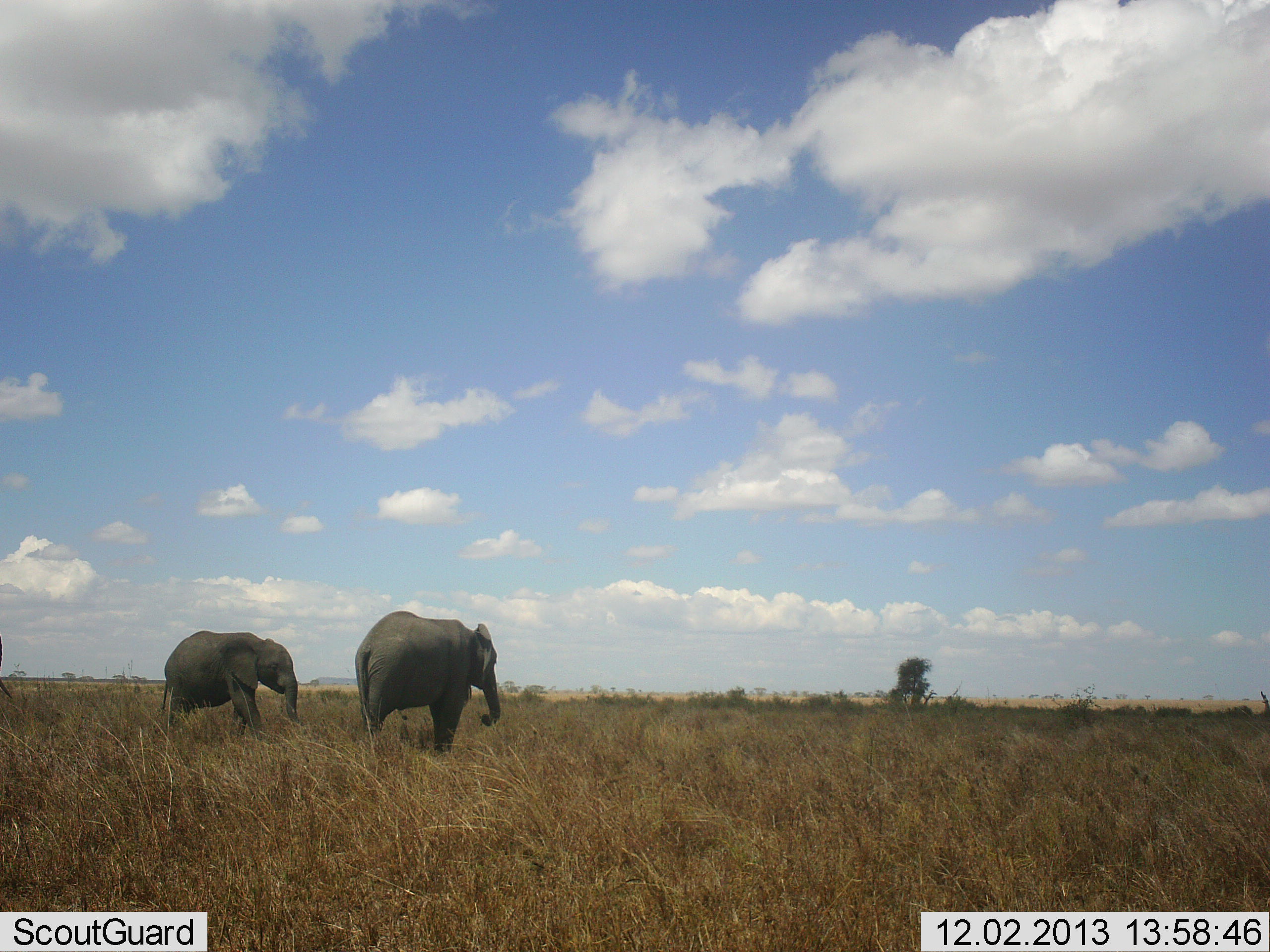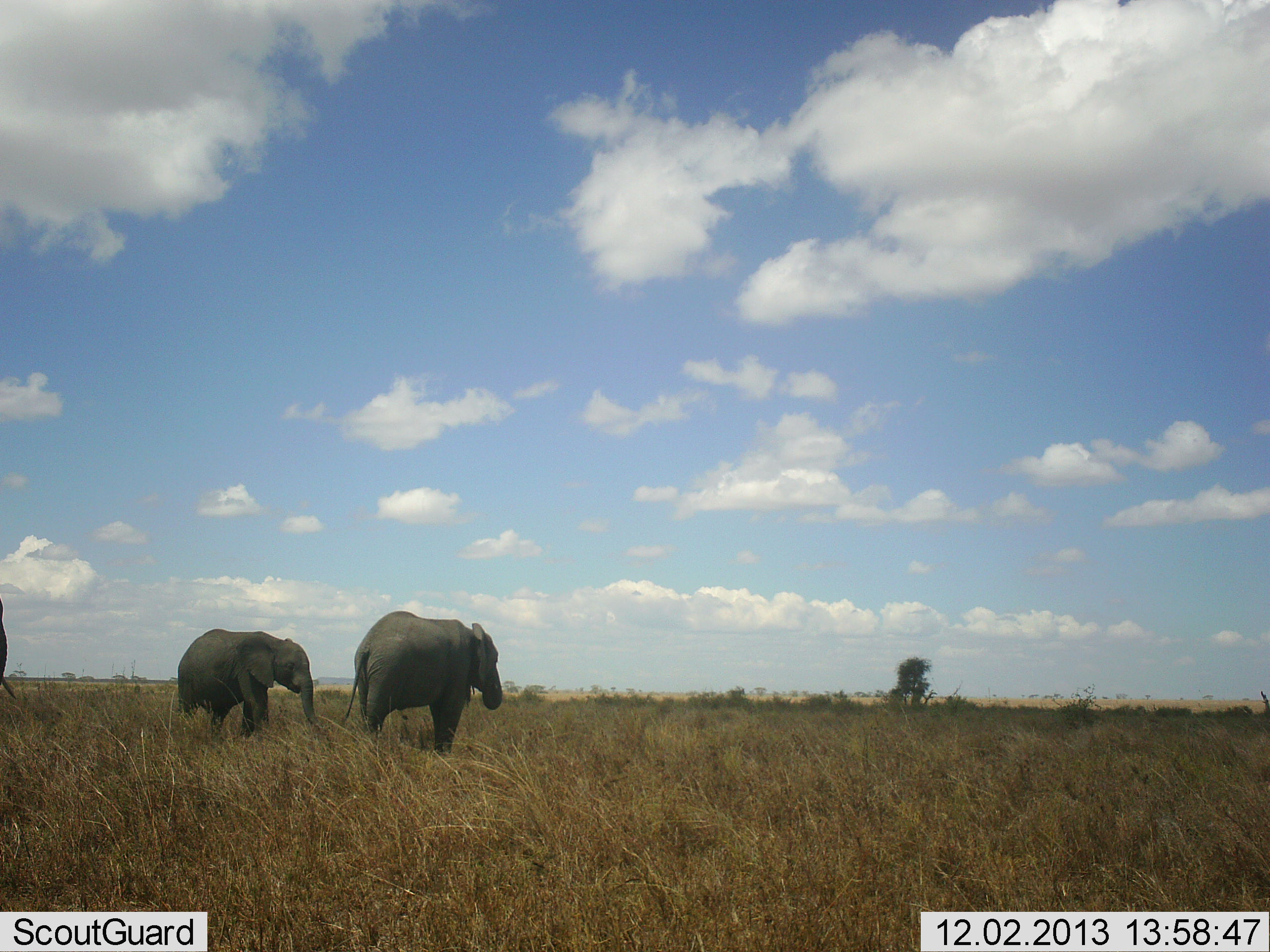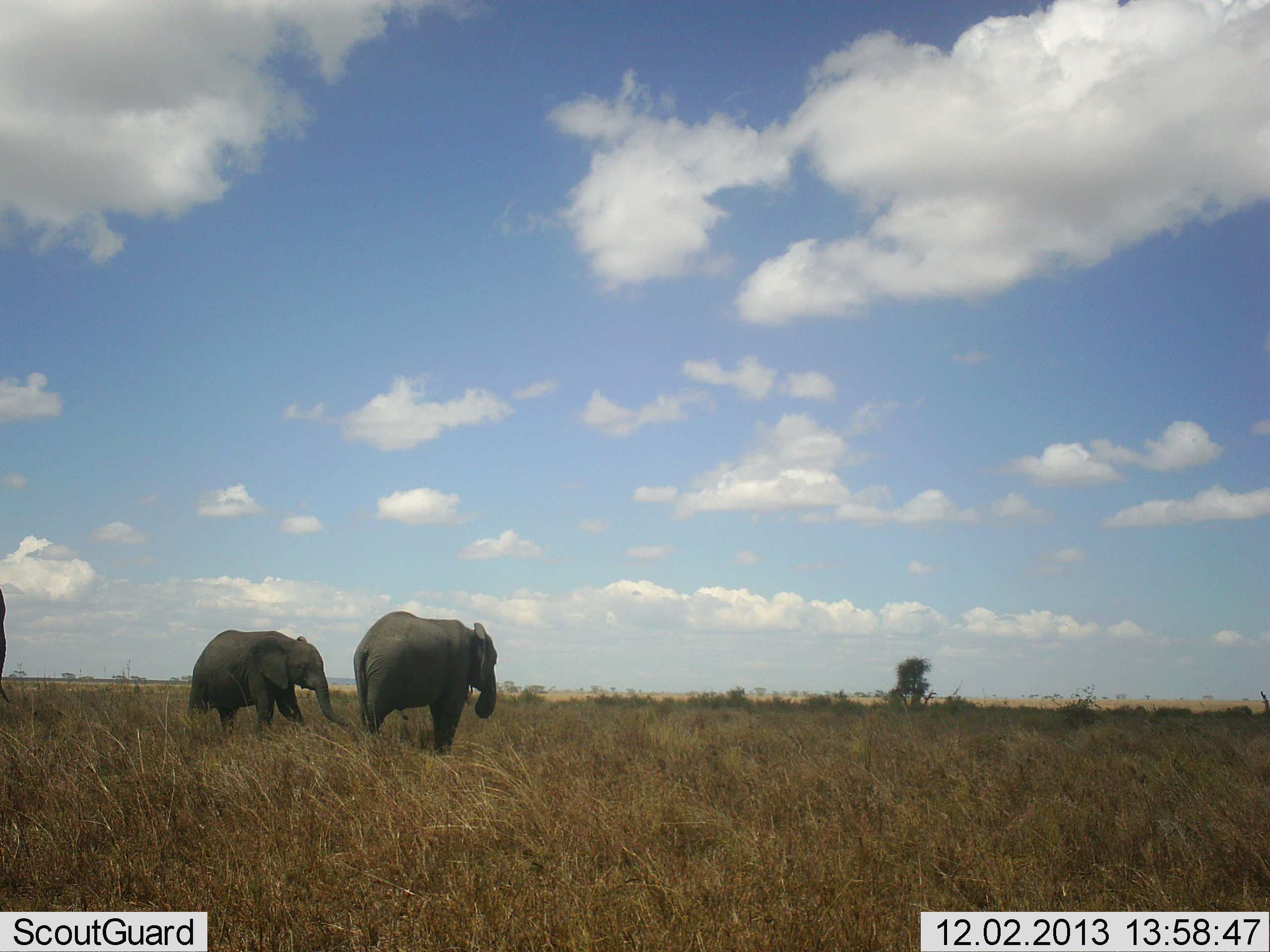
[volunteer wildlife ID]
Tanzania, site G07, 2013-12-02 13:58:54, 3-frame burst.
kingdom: Animalia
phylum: Chordata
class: Mammalia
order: Proboscidea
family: Elephantidae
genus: Loxodonta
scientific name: Loxodonta africana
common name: african bush elephant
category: elephant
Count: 3.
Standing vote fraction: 60%.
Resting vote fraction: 0%.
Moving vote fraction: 70%.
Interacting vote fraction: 0%.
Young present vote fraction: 20%.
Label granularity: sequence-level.